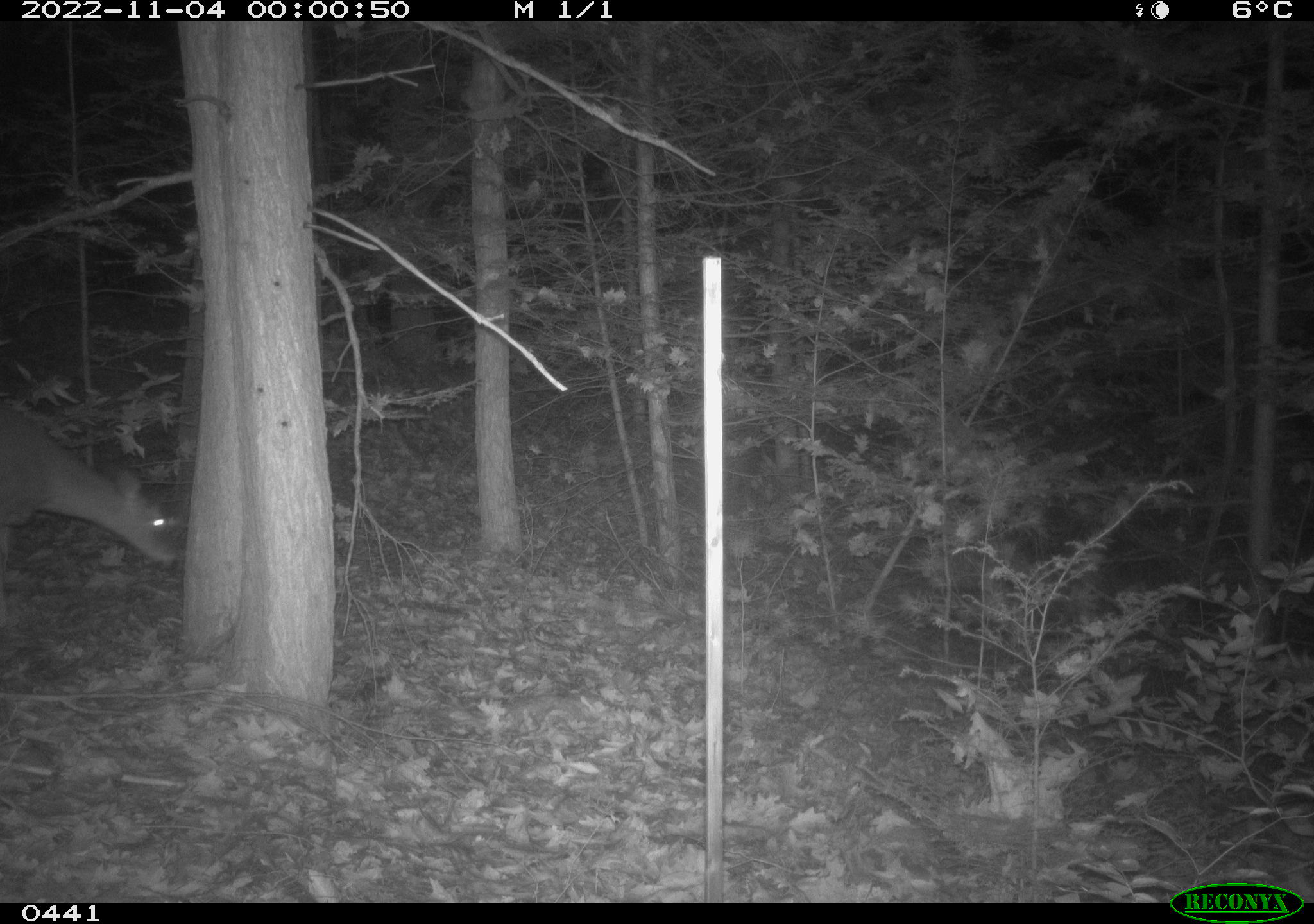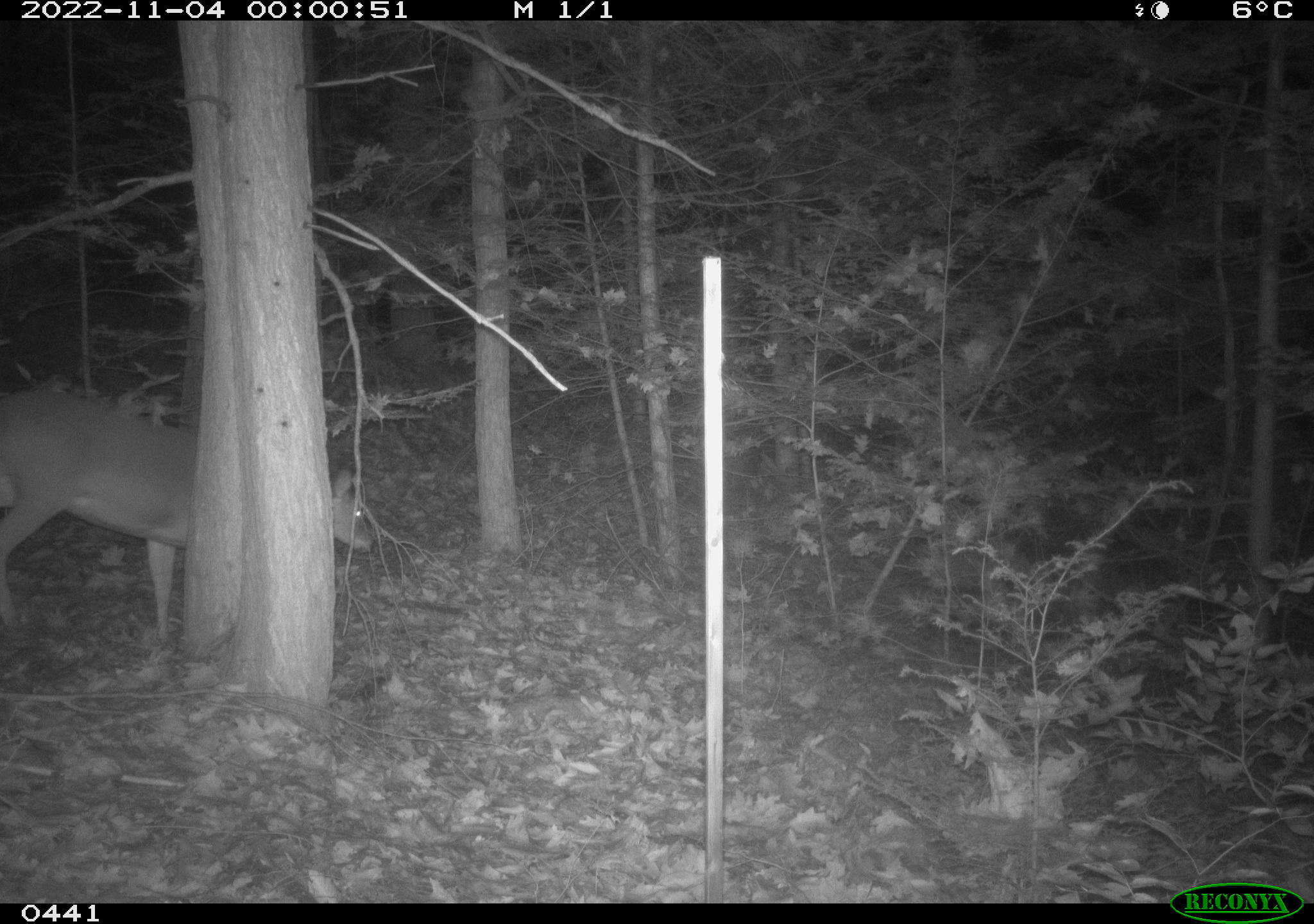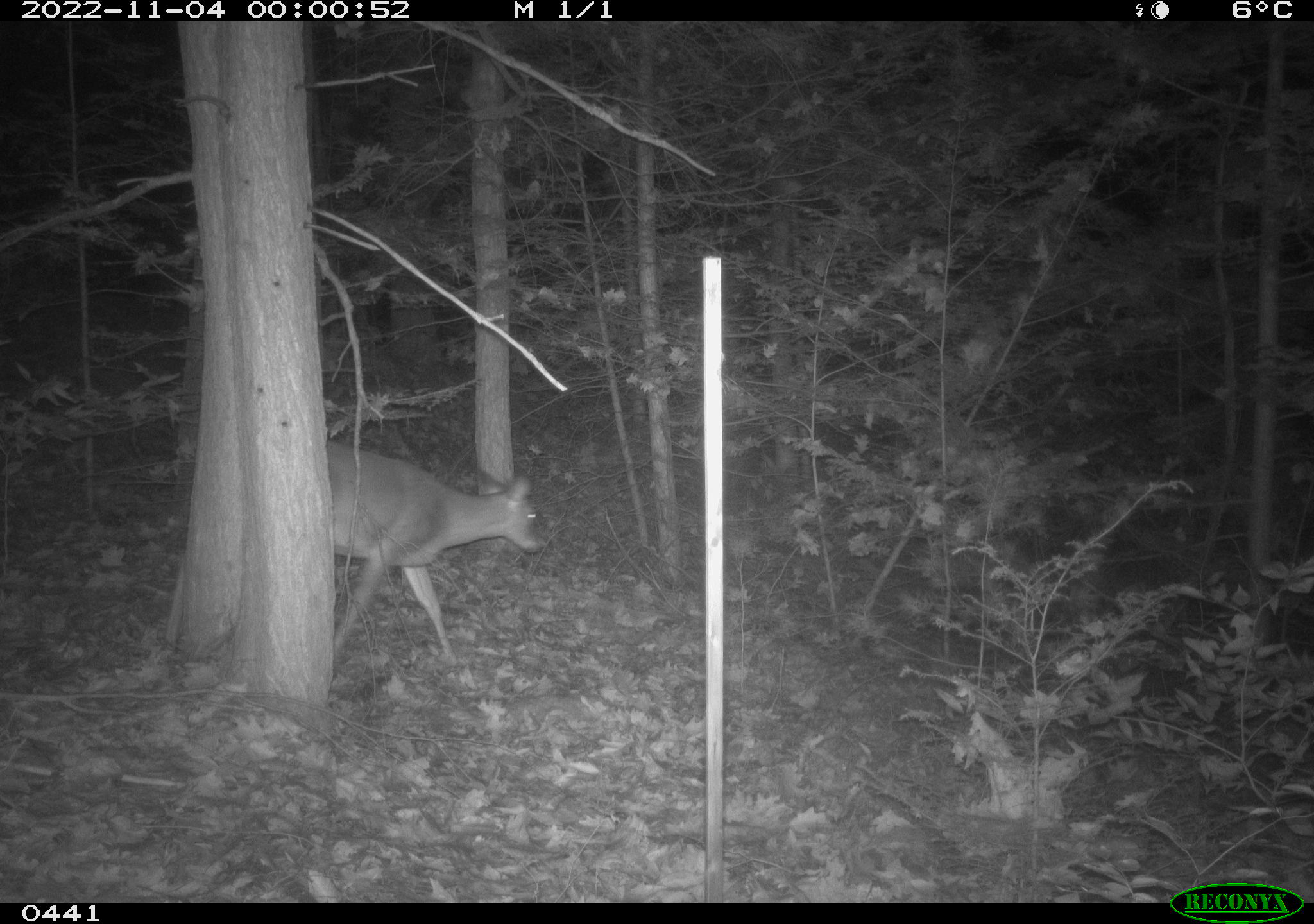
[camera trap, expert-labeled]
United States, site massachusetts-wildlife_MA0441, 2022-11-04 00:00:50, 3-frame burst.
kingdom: Animalia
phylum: Chordata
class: Mammalia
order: Artiodactyla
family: Cervidae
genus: Odocoileus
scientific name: Odocoileus virginianus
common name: white-tailed deer